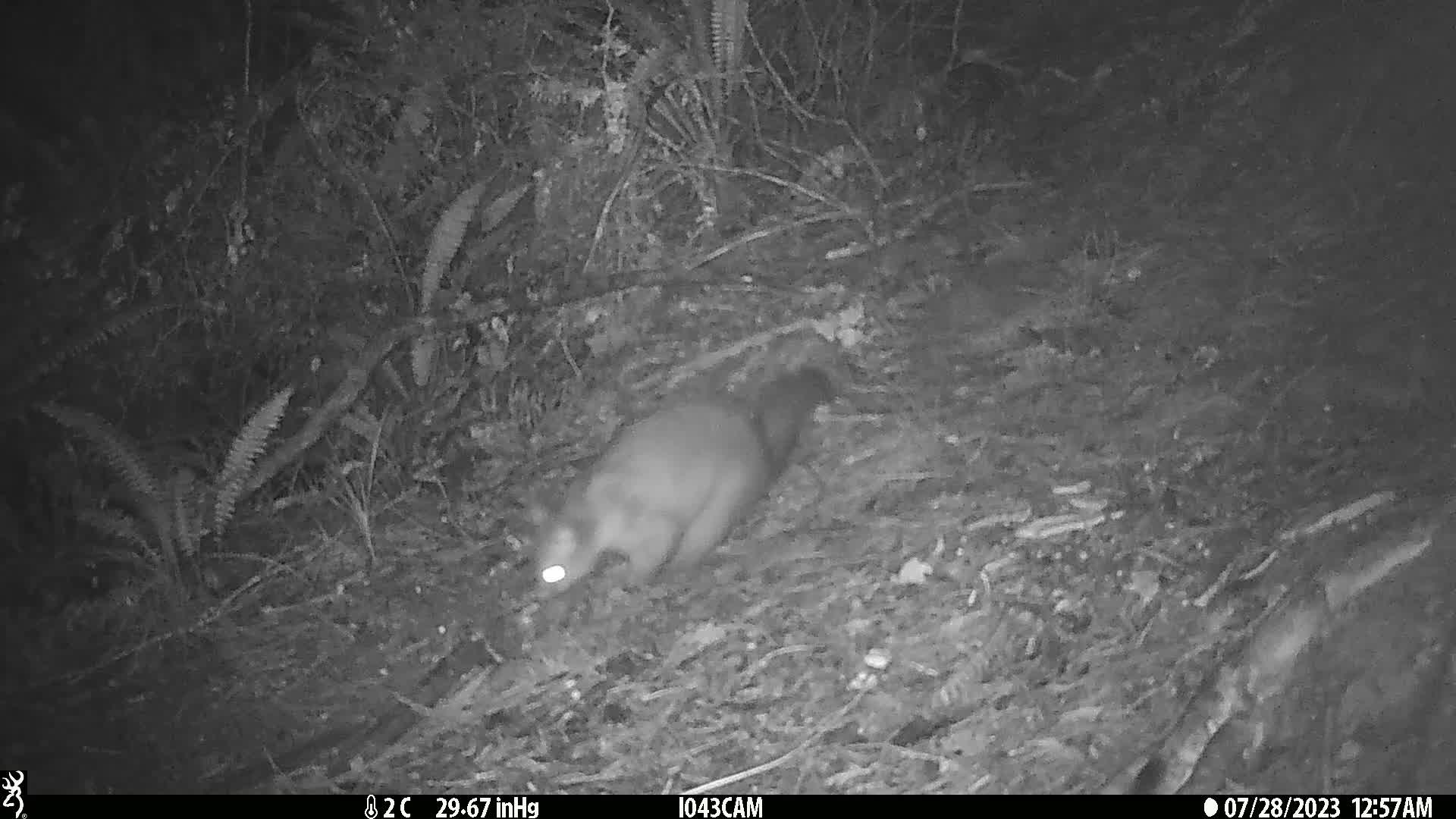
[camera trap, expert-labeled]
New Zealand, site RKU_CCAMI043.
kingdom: Animalia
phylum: Chordata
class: Mammalia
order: Diprotodontia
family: Phalangeridae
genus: Trichosurus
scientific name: Trichosurus vulpecula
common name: common brushtail possum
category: possum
Possum (common brushtail possum) (Trichosurus vulpecula).